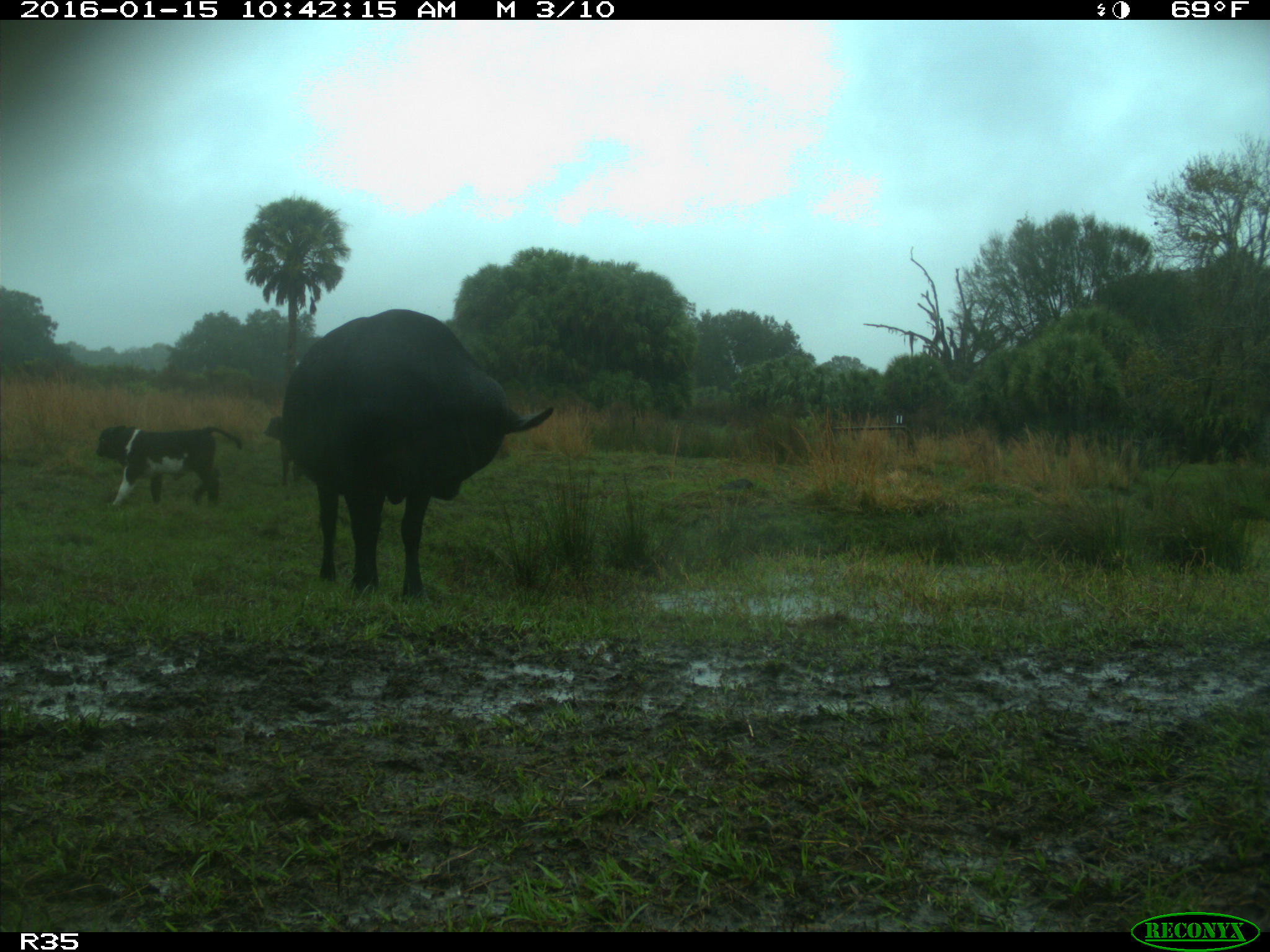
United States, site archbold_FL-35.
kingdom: Animalia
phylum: Chordata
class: Mammalia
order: Artiodactyla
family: Bovidae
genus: Bos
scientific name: Bos taurus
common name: domestic cow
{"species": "Bos taurus (domestic cow)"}